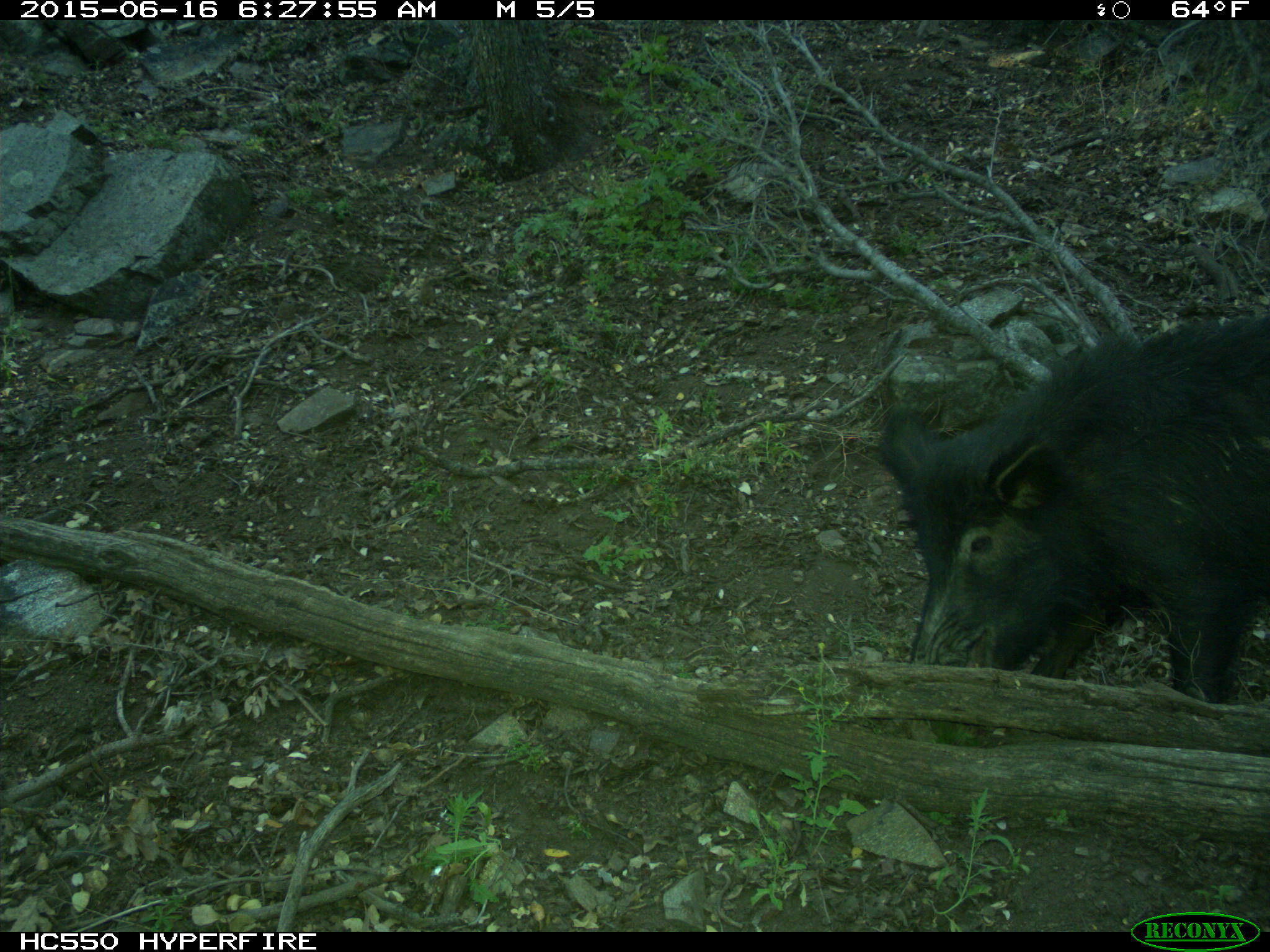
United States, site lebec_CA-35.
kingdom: Animalia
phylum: Chordata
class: Mammalia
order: Artiodactyla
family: Suidae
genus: Sus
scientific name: Sus scrofa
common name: wild boar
Sus scrofa (wild boar).